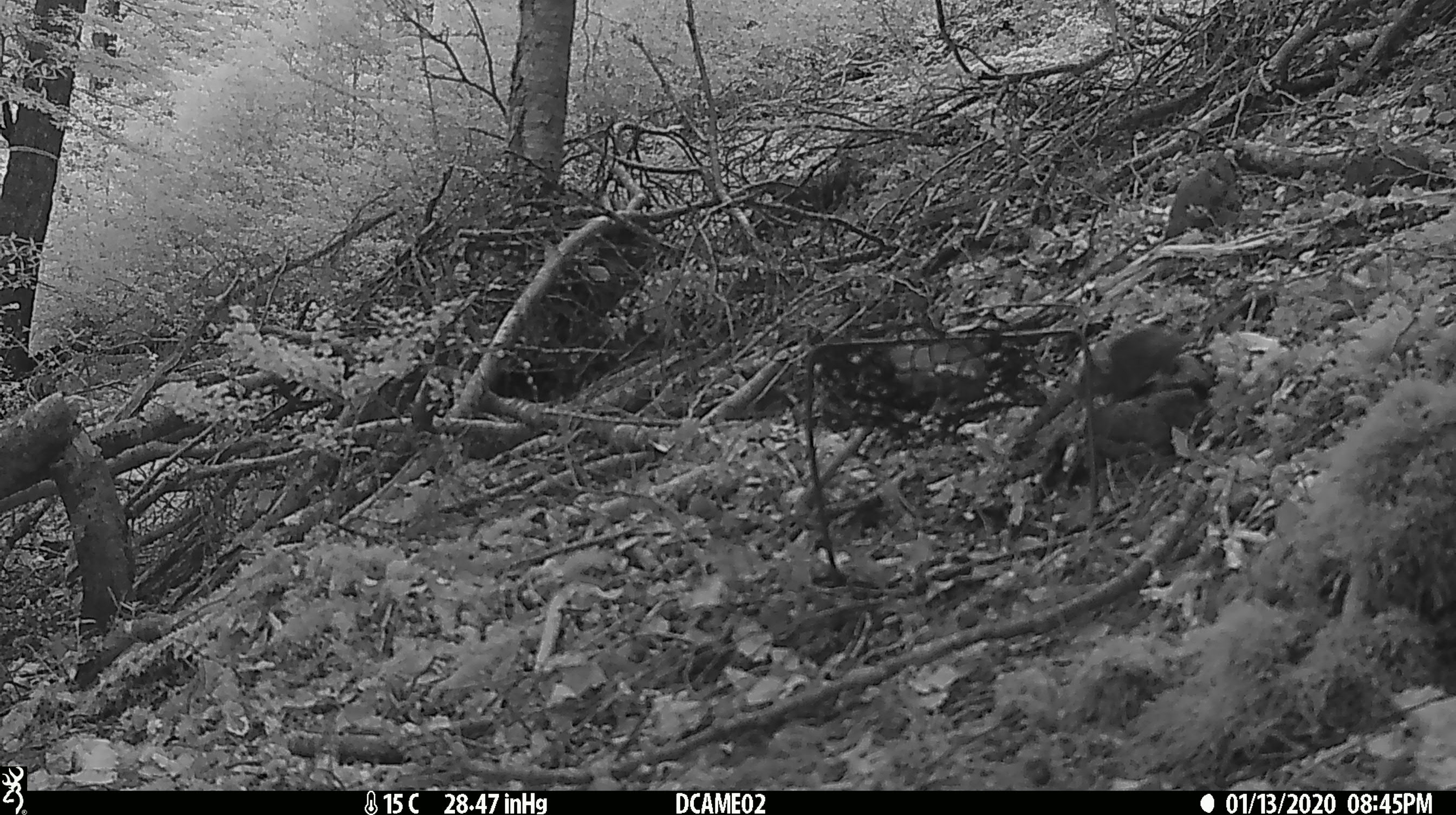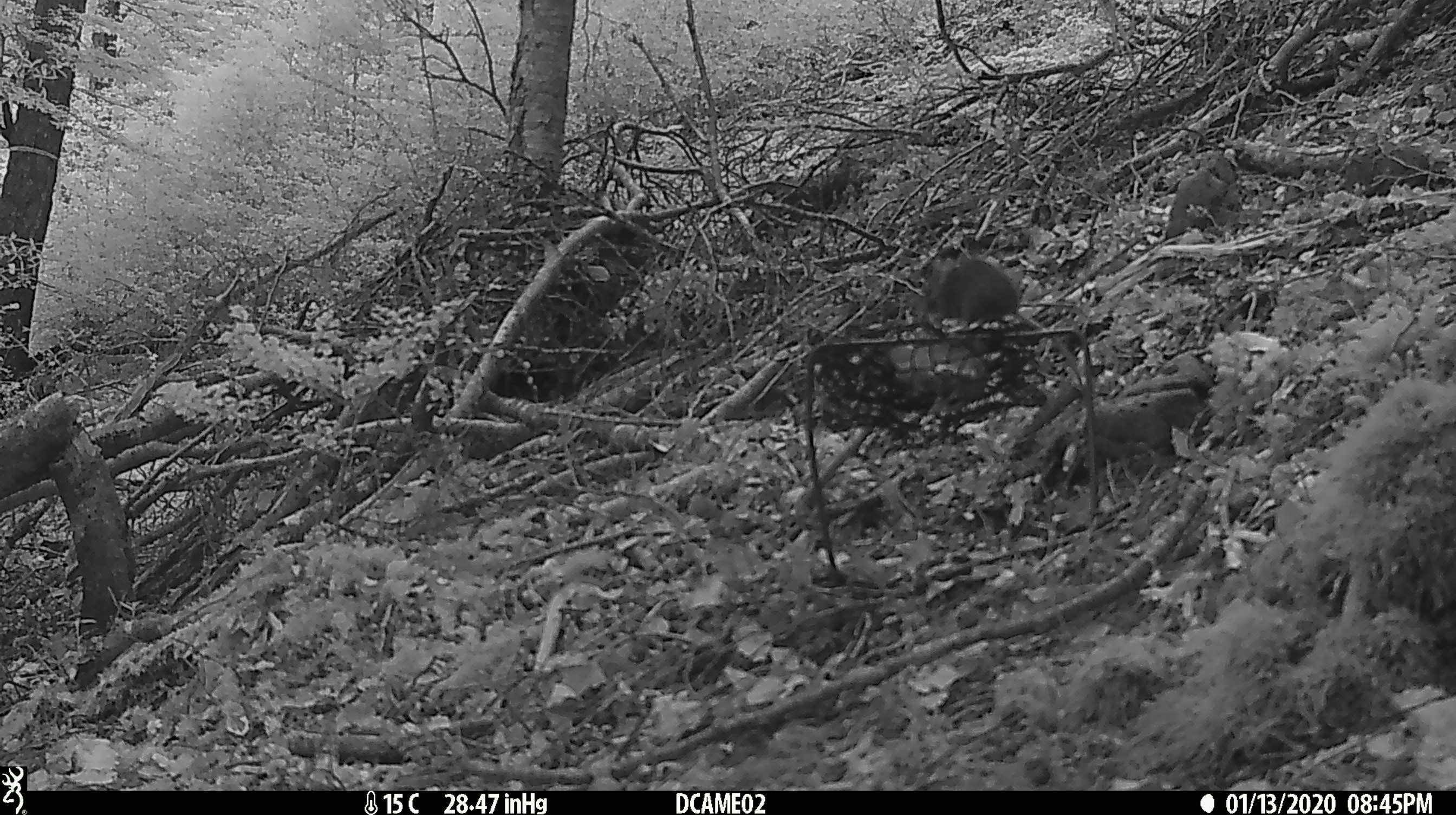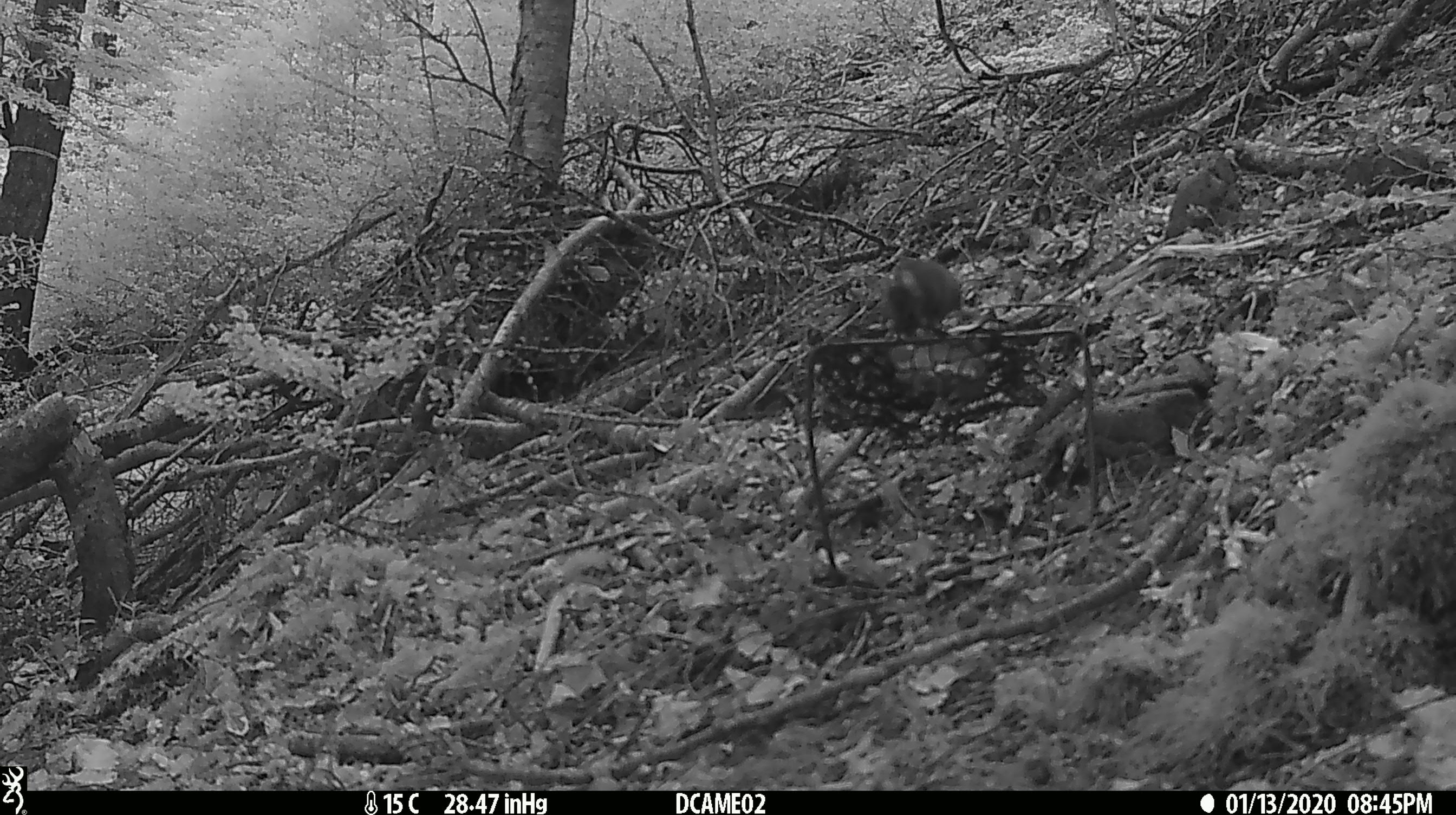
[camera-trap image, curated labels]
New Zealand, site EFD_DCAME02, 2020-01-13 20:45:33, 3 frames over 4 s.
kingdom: Animalia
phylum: Chordata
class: Mammalia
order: Rodentia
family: Muridae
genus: Mus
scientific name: Mus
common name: mouse